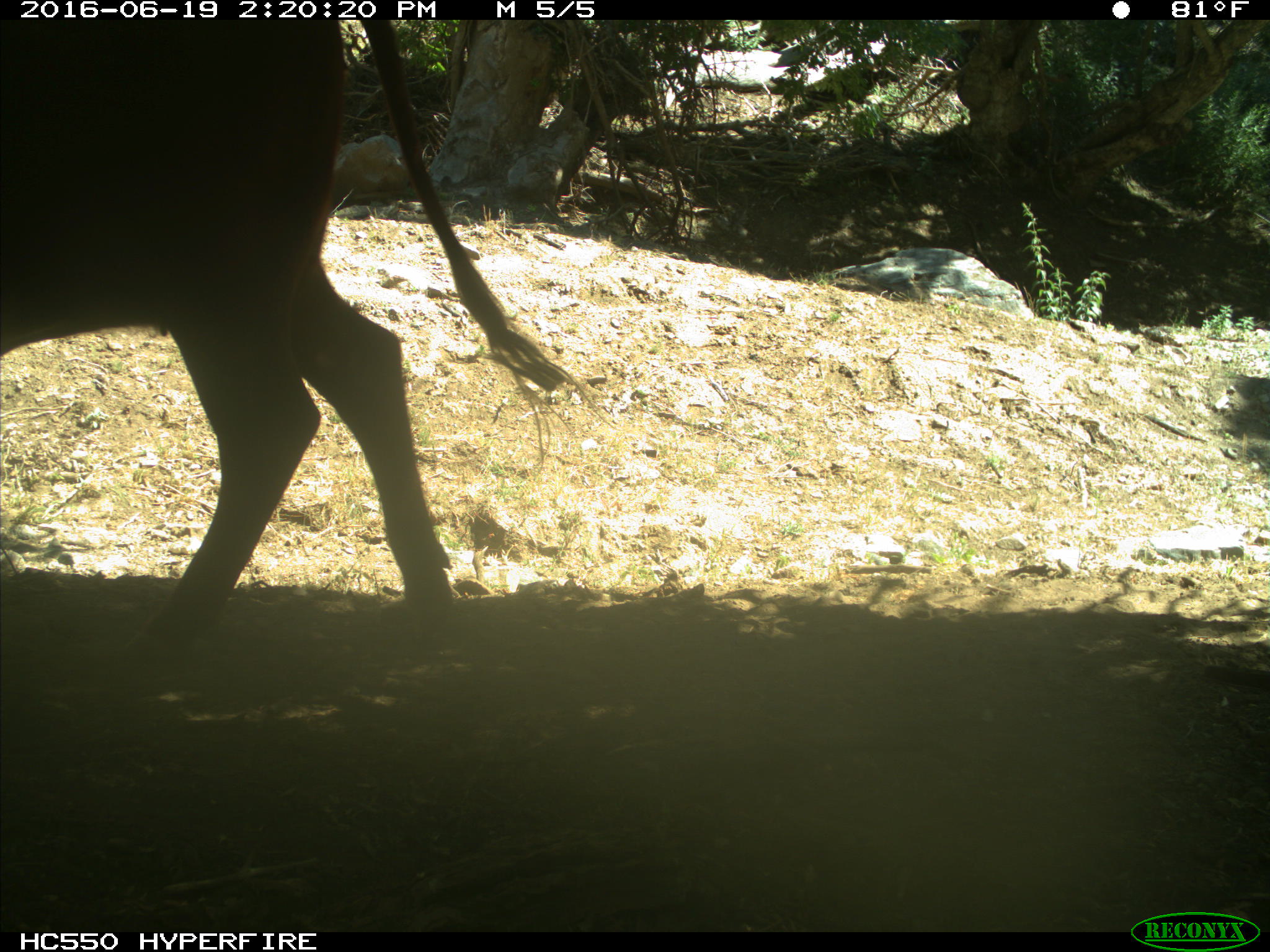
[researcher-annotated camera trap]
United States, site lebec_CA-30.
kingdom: Animalia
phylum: Chordata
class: Mammalia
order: Artiodactyla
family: Bovidae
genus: Bos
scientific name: Bos taurus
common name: domestic cow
Bos taurus (domestic cow).